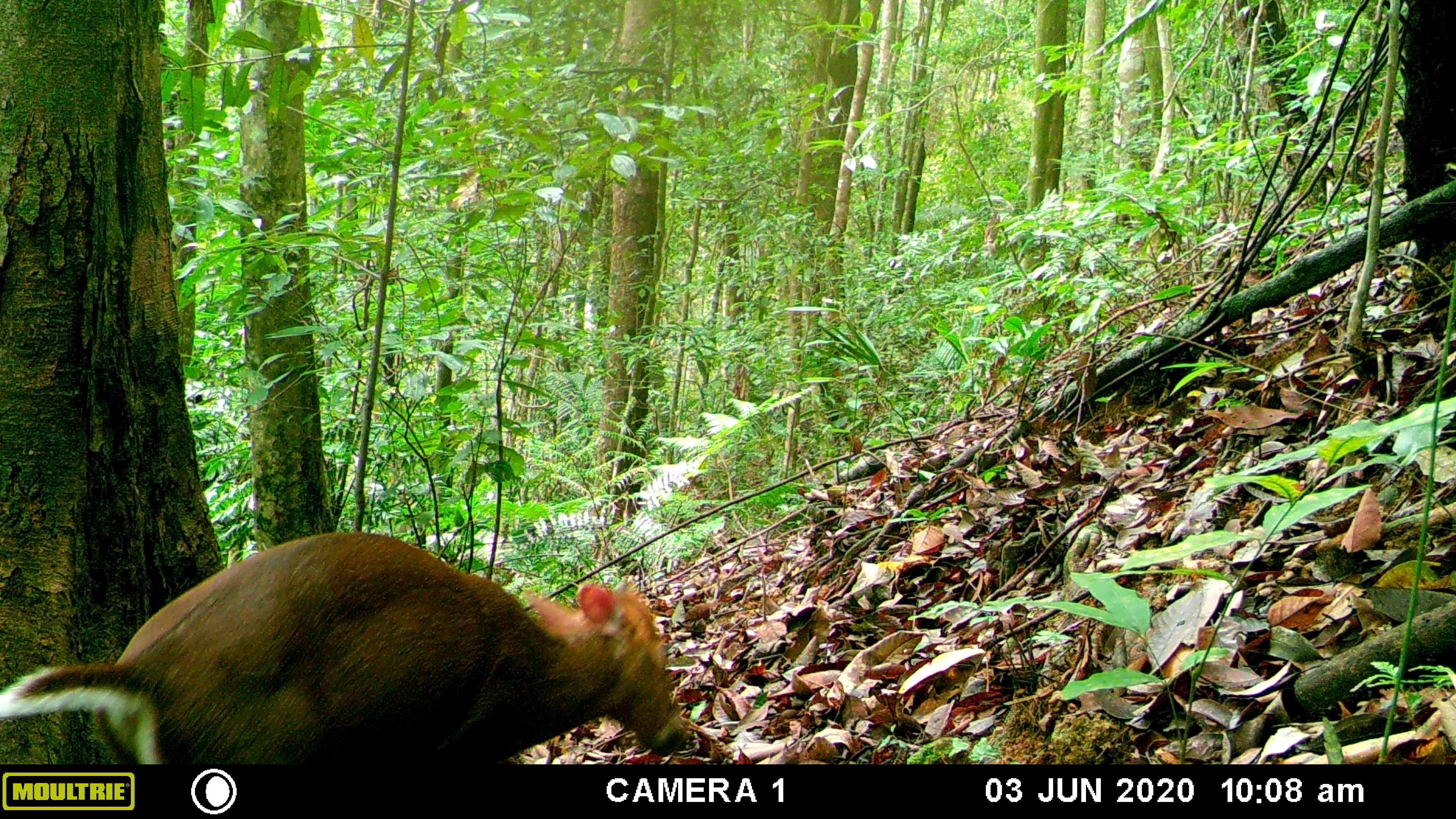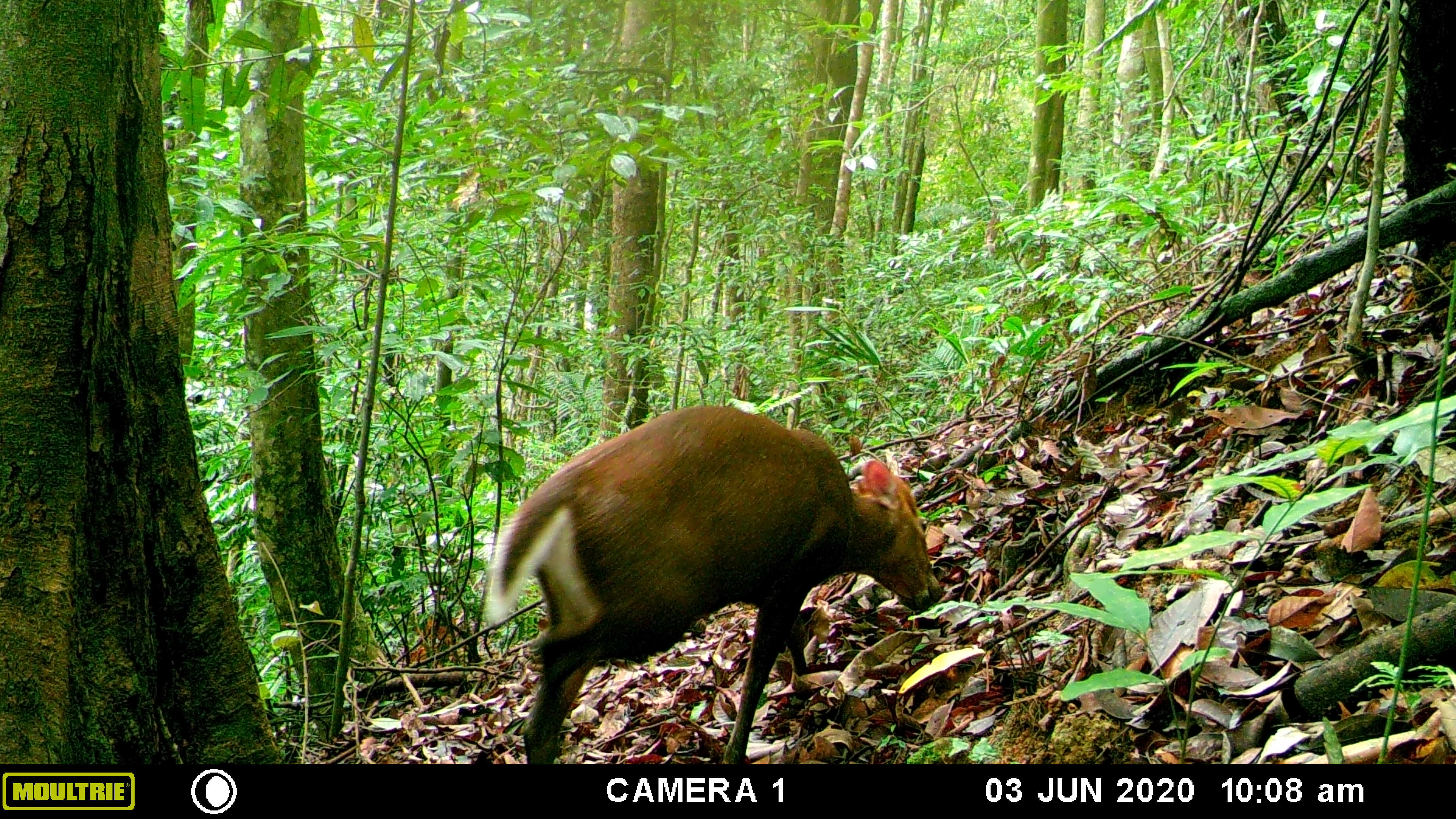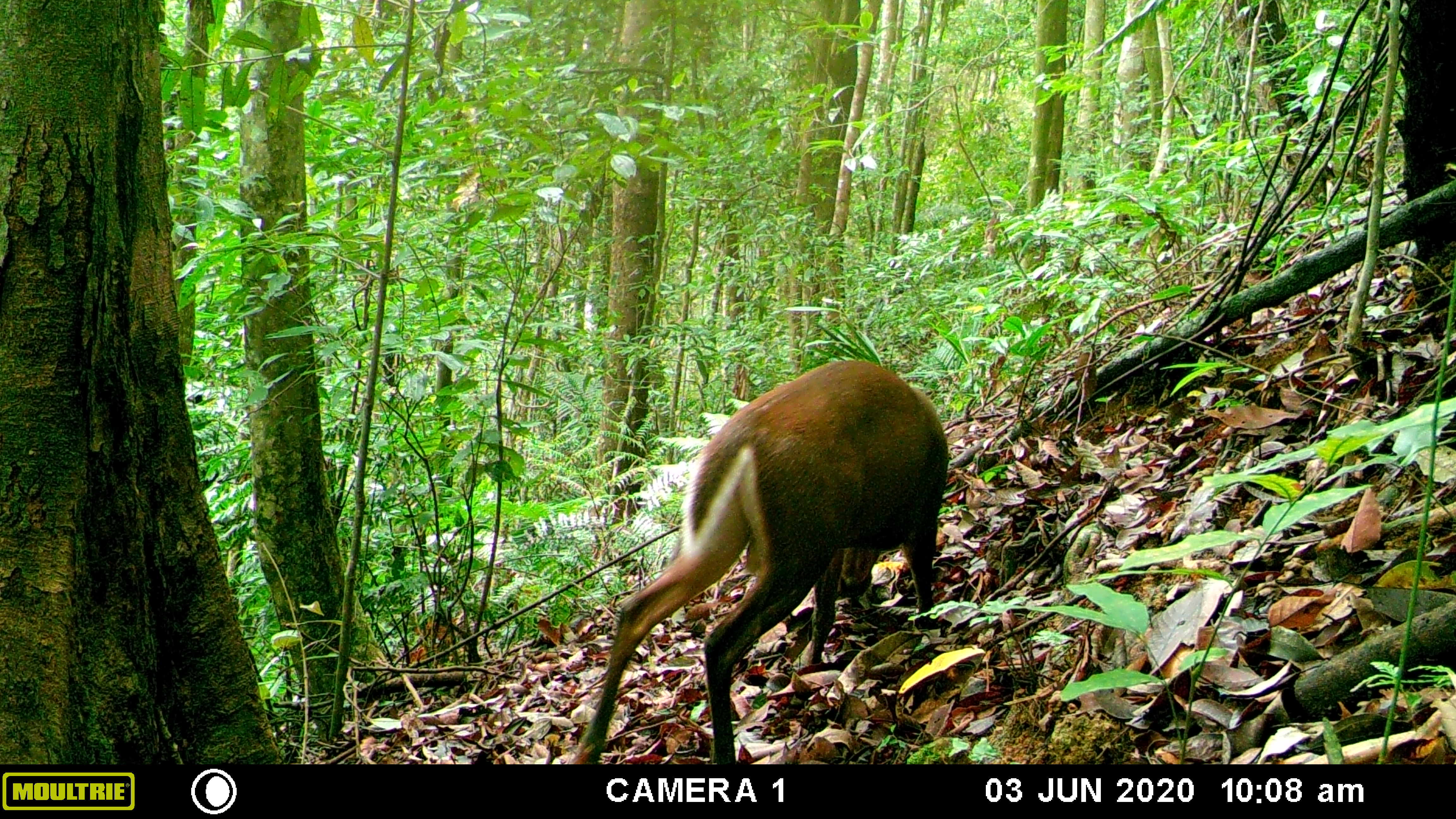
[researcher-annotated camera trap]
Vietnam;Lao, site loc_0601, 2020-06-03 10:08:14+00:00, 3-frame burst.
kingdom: Animalia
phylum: Chordata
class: Mammalia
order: Artiodactyla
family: Cervidae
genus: Muntiacus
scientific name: Muntiacus rooseveltorum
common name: roosevelt's muntjac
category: roosevelts muntjac group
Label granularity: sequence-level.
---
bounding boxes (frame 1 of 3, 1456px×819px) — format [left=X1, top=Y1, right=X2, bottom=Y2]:
roosevelts muntjac group: [left=0, top=530, right=686, bottom=764]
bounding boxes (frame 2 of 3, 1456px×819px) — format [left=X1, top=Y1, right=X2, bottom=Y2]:
roosevelts muntjac group: [left=480, top=404, right=943, bottom=764]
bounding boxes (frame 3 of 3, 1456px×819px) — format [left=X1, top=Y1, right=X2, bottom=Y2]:
roosevelts muntjac group: [left=575, top=359, right=948, bottom=764]